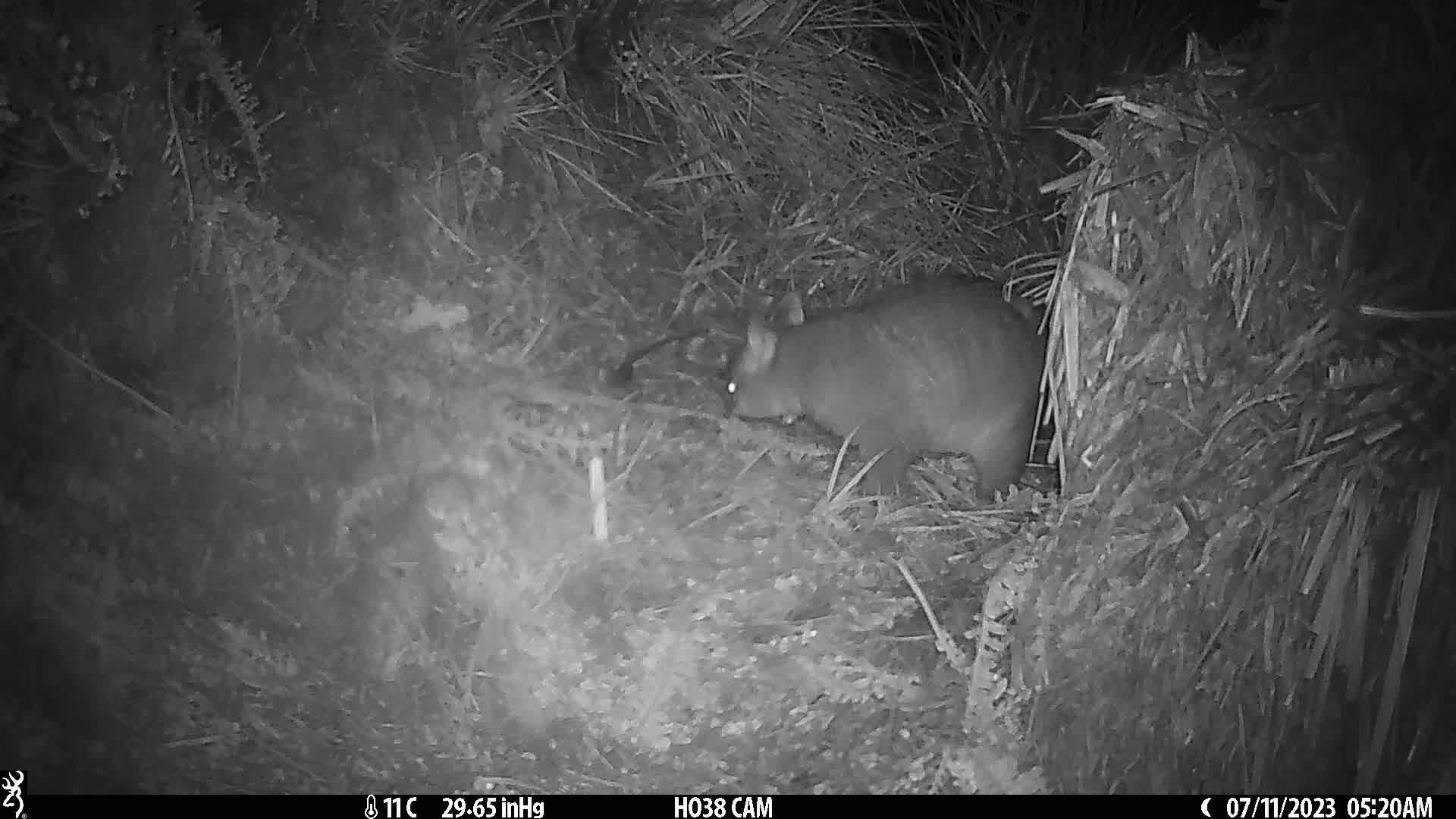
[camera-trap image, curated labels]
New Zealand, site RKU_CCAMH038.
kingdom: Animalia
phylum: Chordata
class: Mammalia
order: Diprotodontia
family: Phalangeridae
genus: Trichosurus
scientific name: Trichosurus vulpecula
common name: common brushtail possum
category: possum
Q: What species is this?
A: Possum (common brushtail possum) (Trichosurus vulpecula).